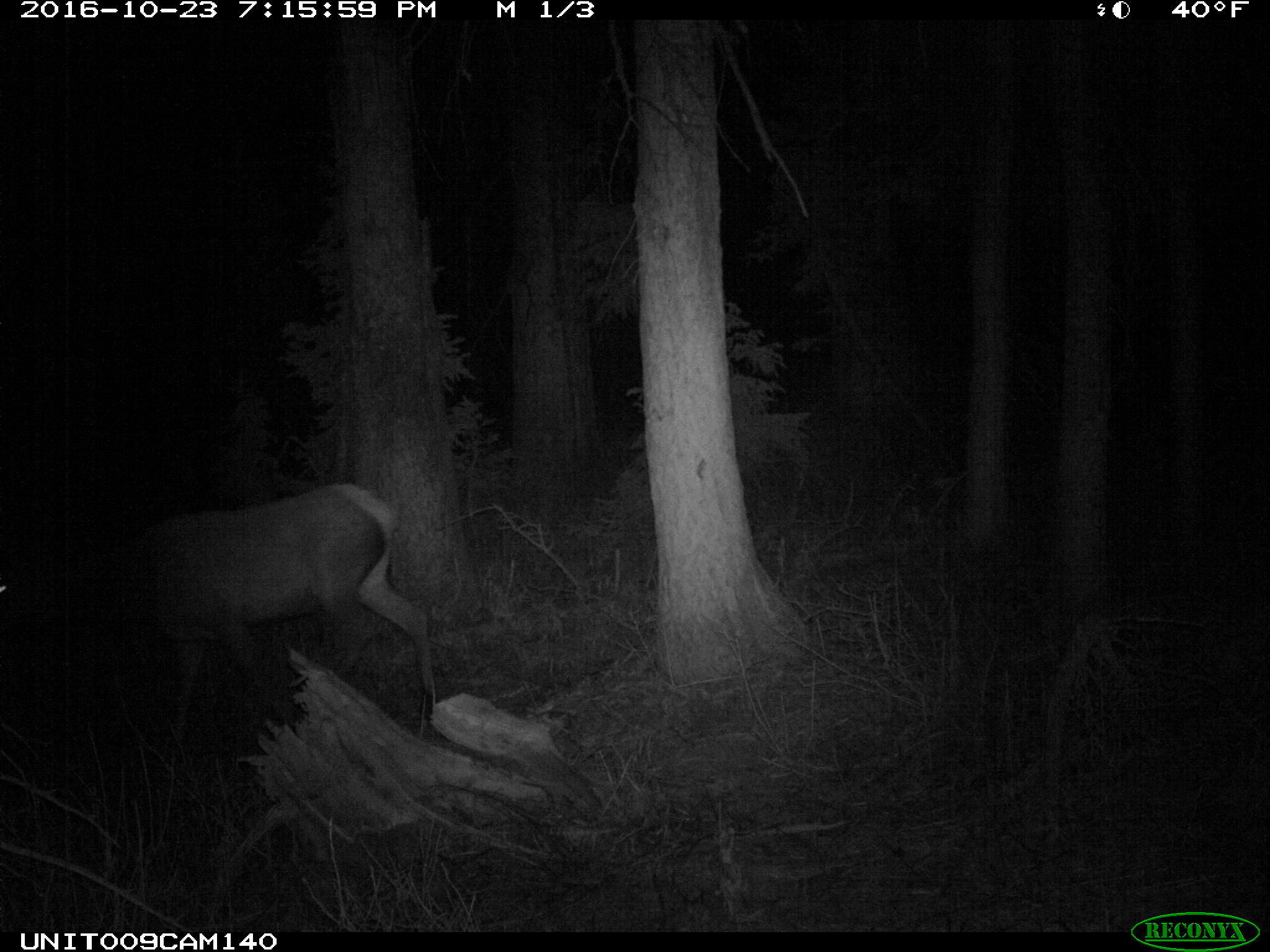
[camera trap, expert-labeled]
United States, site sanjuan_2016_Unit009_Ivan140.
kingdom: Animalia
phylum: Chordata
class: Mammalia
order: Artiodactyla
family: Cervidae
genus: Cervus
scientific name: Cervus elaphus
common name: red deer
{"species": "Cervus elaphus (red deer)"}